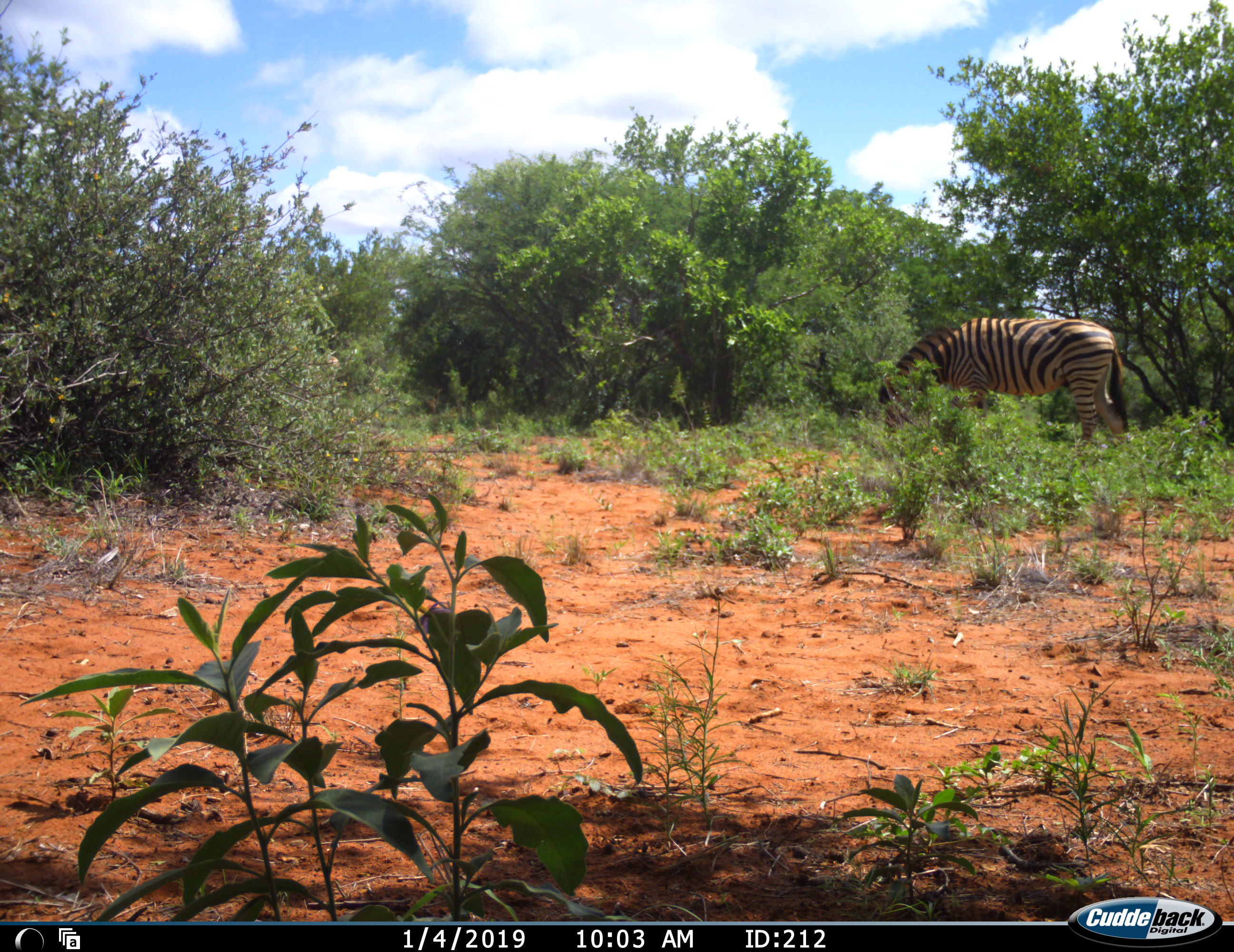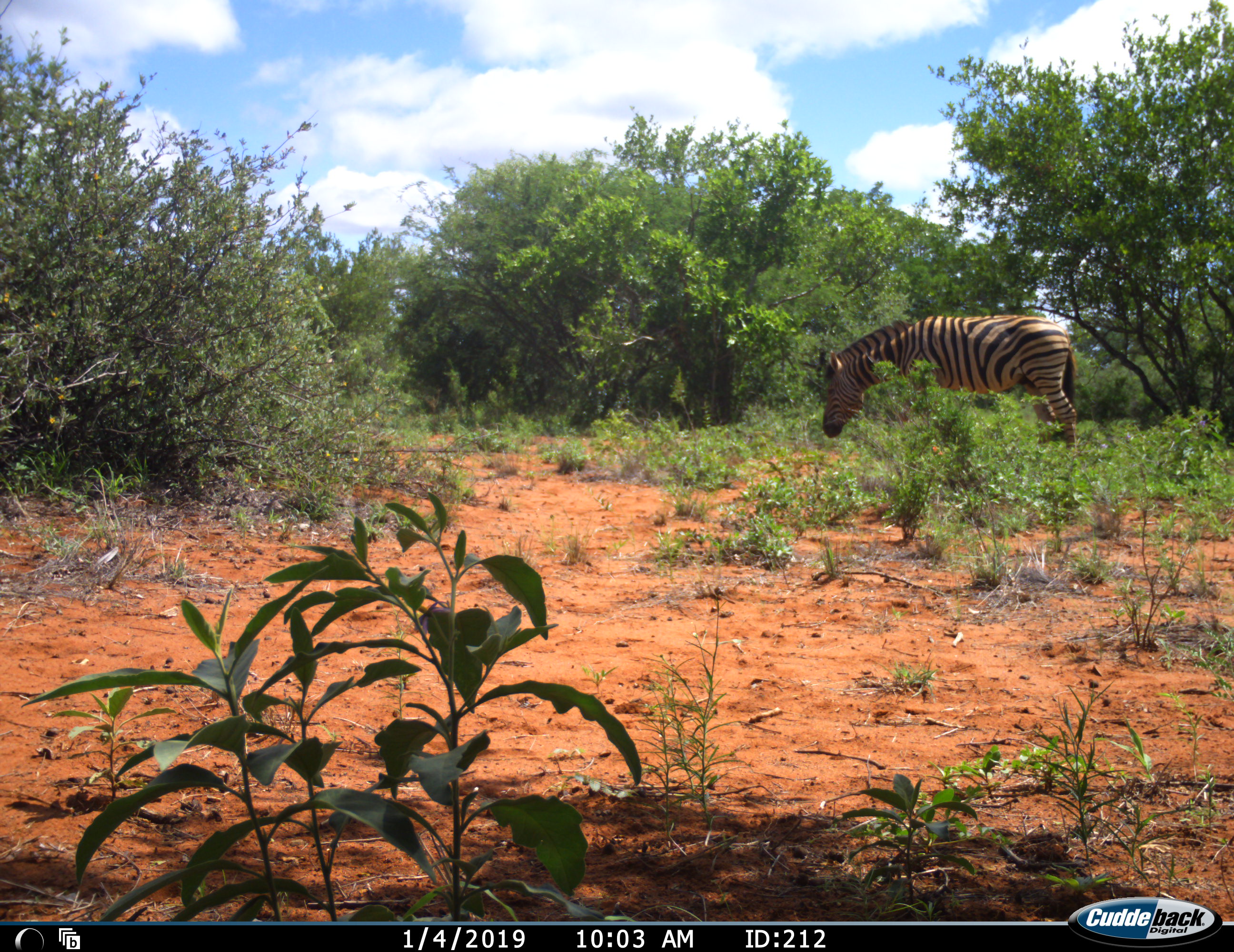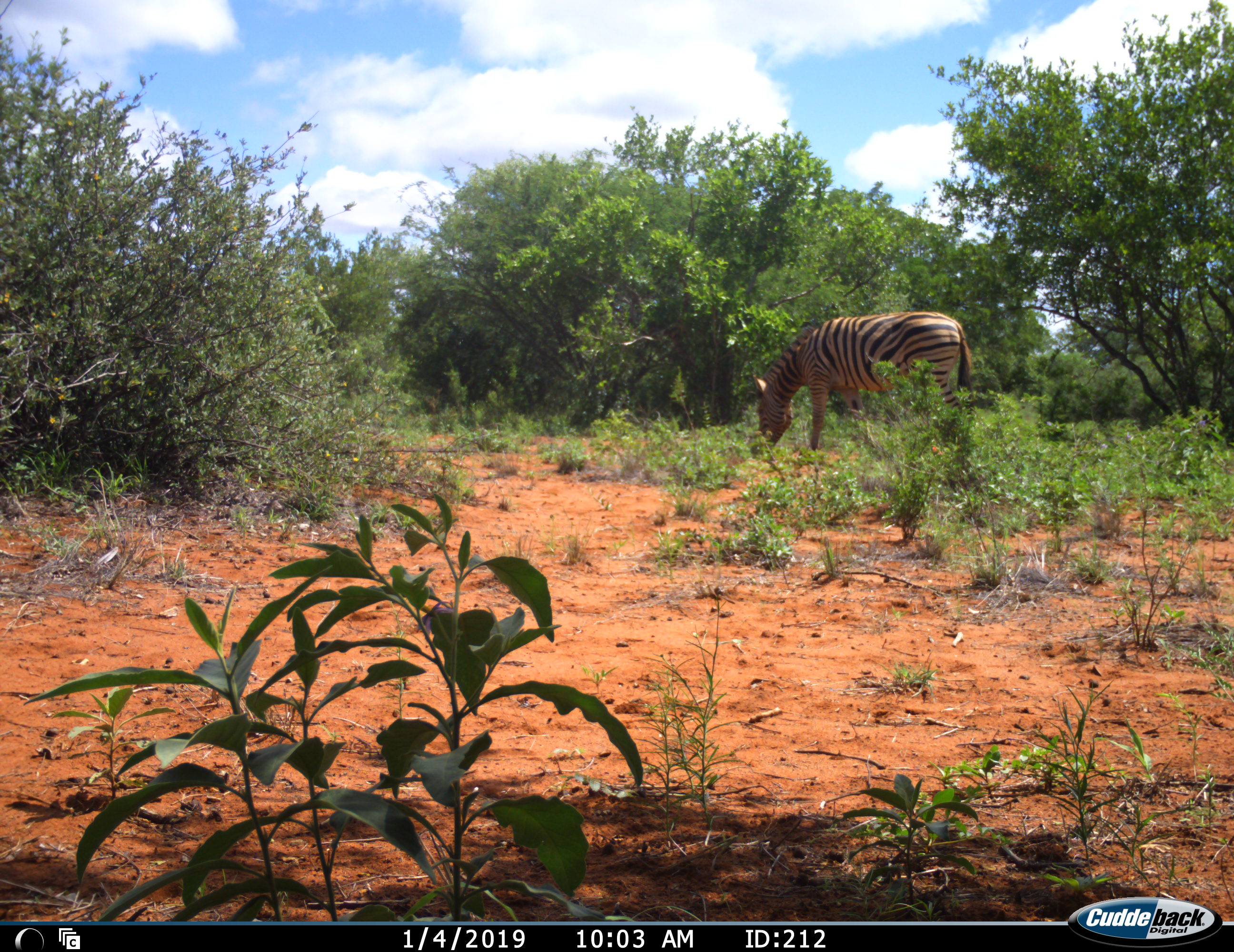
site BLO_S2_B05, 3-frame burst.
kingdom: Animalia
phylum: Chordata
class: Mammalia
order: Perissodactyla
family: Equidae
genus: Equus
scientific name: Equus quagga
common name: plains zebra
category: zebraplains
Zebraplains (plains zebra) (Equus quagga), count 1. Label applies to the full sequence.